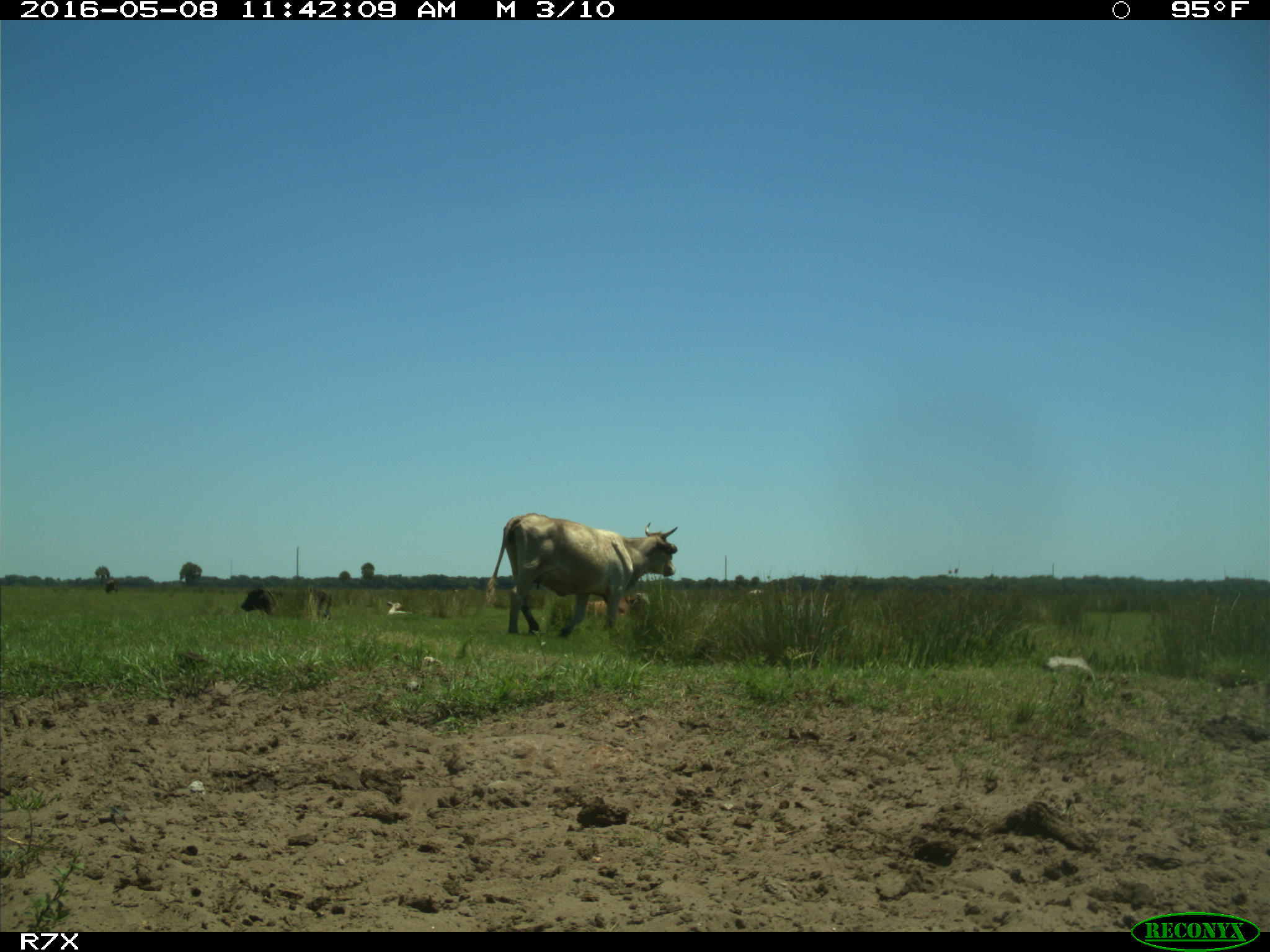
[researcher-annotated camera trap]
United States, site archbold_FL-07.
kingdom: Animalia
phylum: Chordata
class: Mammalia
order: Artiodactyla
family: Bovidae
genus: Bos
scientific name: Bos taurus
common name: domestic cow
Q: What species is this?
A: Bos taurus (domestic cow).